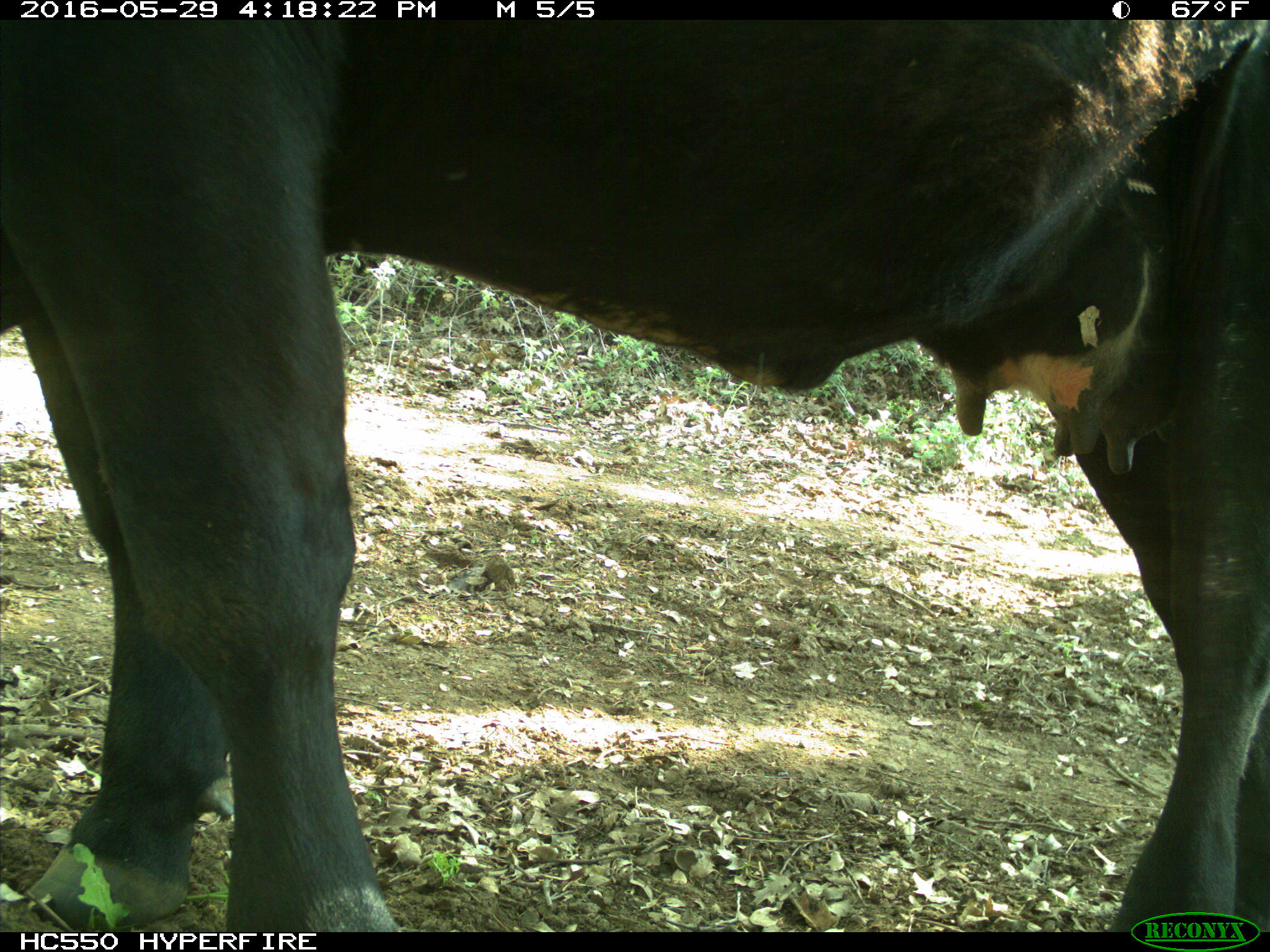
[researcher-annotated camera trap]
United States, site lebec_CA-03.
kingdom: Animalia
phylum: Chordata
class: Mammalia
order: Artiodactyla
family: Bovidae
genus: Bos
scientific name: Bos taurus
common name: domestic cow